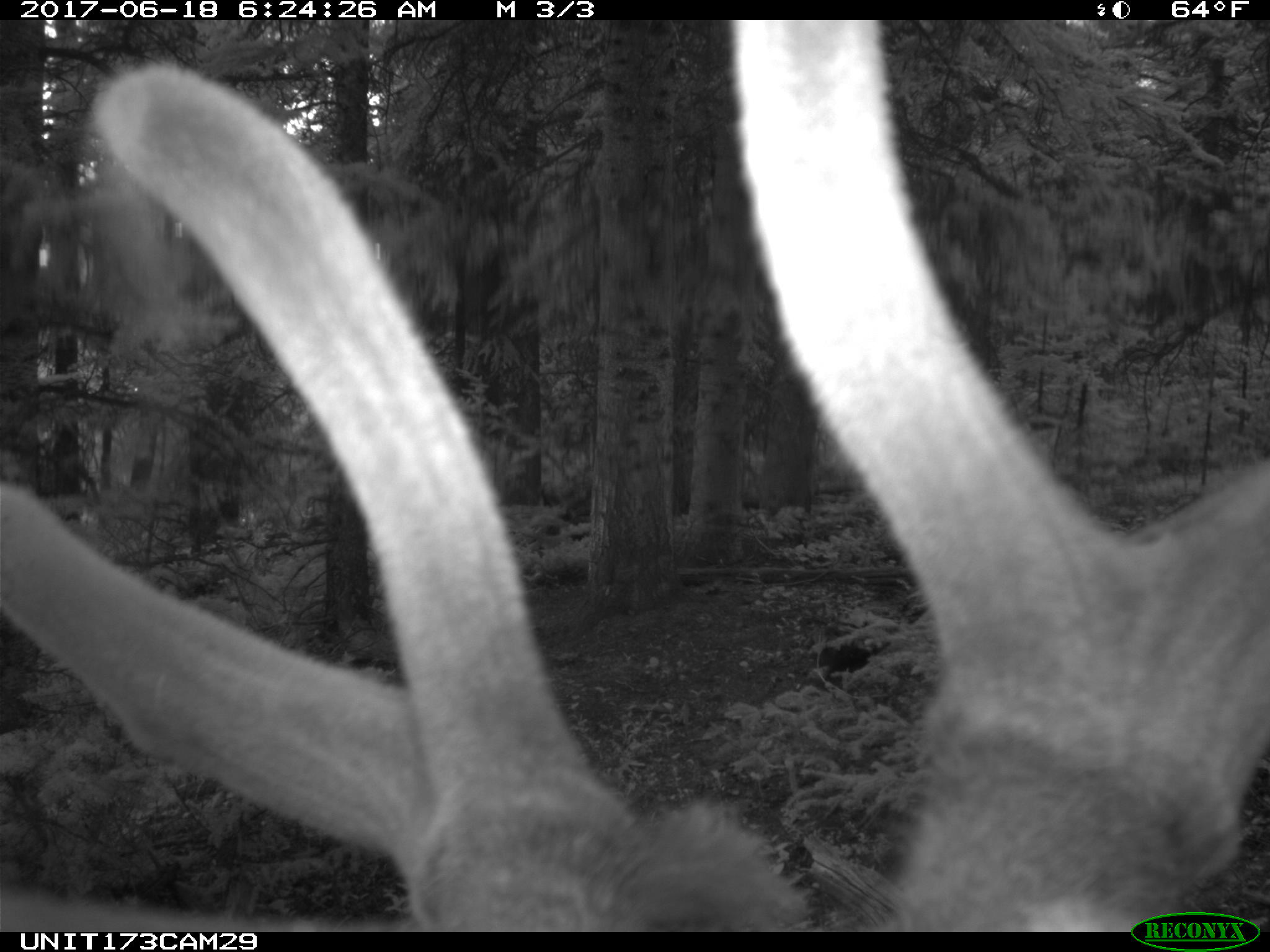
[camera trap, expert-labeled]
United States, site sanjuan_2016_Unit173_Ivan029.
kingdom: Animalia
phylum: Chordata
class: Mammalia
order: Artiodactyla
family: Cervidae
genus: Cervus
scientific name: Cervus elaphus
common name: red deer